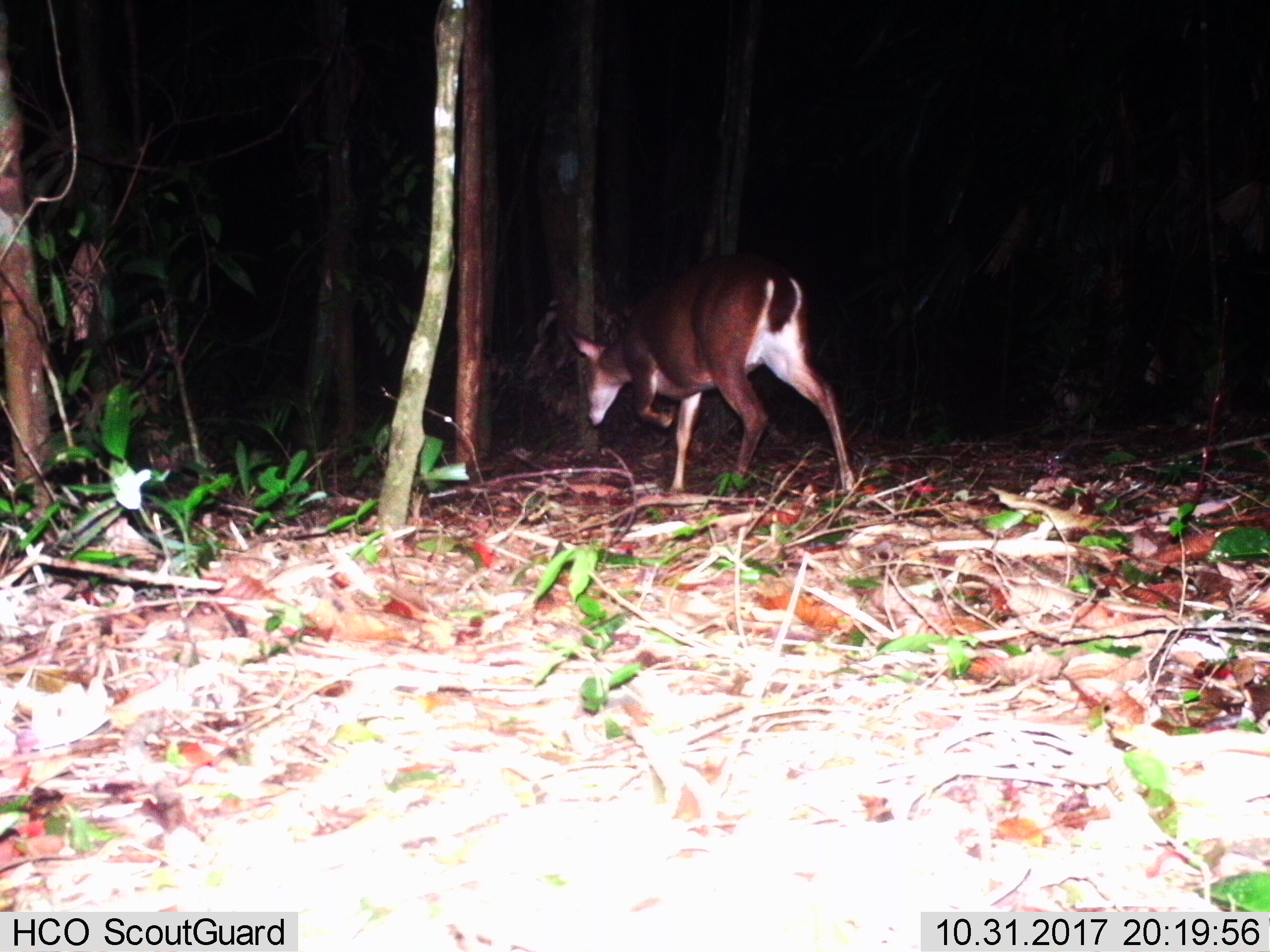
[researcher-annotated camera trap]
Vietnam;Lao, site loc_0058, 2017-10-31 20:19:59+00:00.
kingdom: Animalia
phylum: Chordata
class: Mammalia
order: Artiodactyla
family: Cervidae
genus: Muntiacus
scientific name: Muntiacus vuquangensis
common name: large-antlered muntjac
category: large antlered muntjac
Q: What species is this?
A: Large antlered muntjac (large-antlered muntjac) (Muntiacus vuquangensis).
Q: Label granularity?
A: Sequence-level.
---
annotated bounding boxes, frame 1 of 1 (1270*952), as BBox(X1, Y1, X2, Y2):
large antlered muntjac: BBox(560, 256, 856, 494)